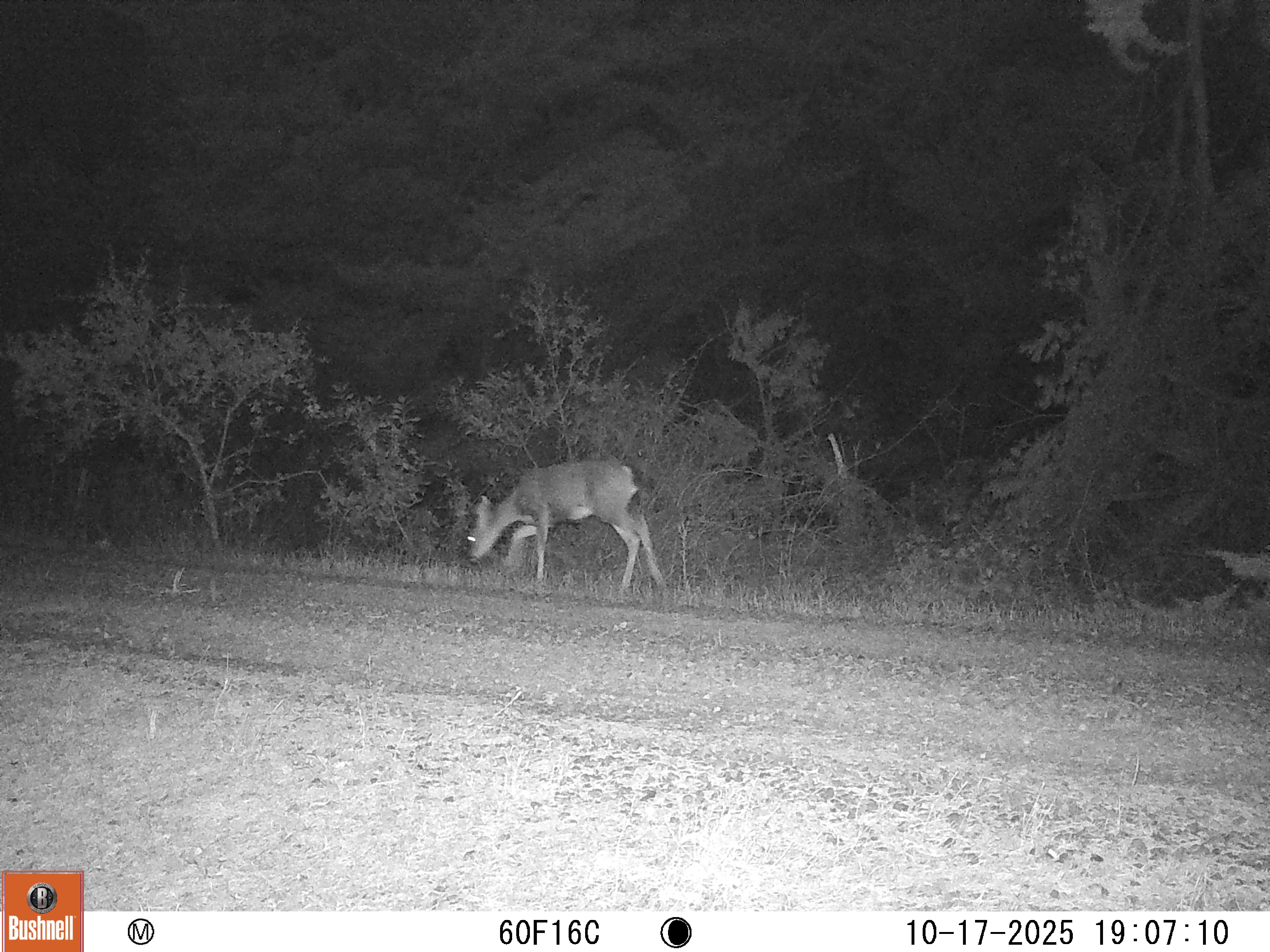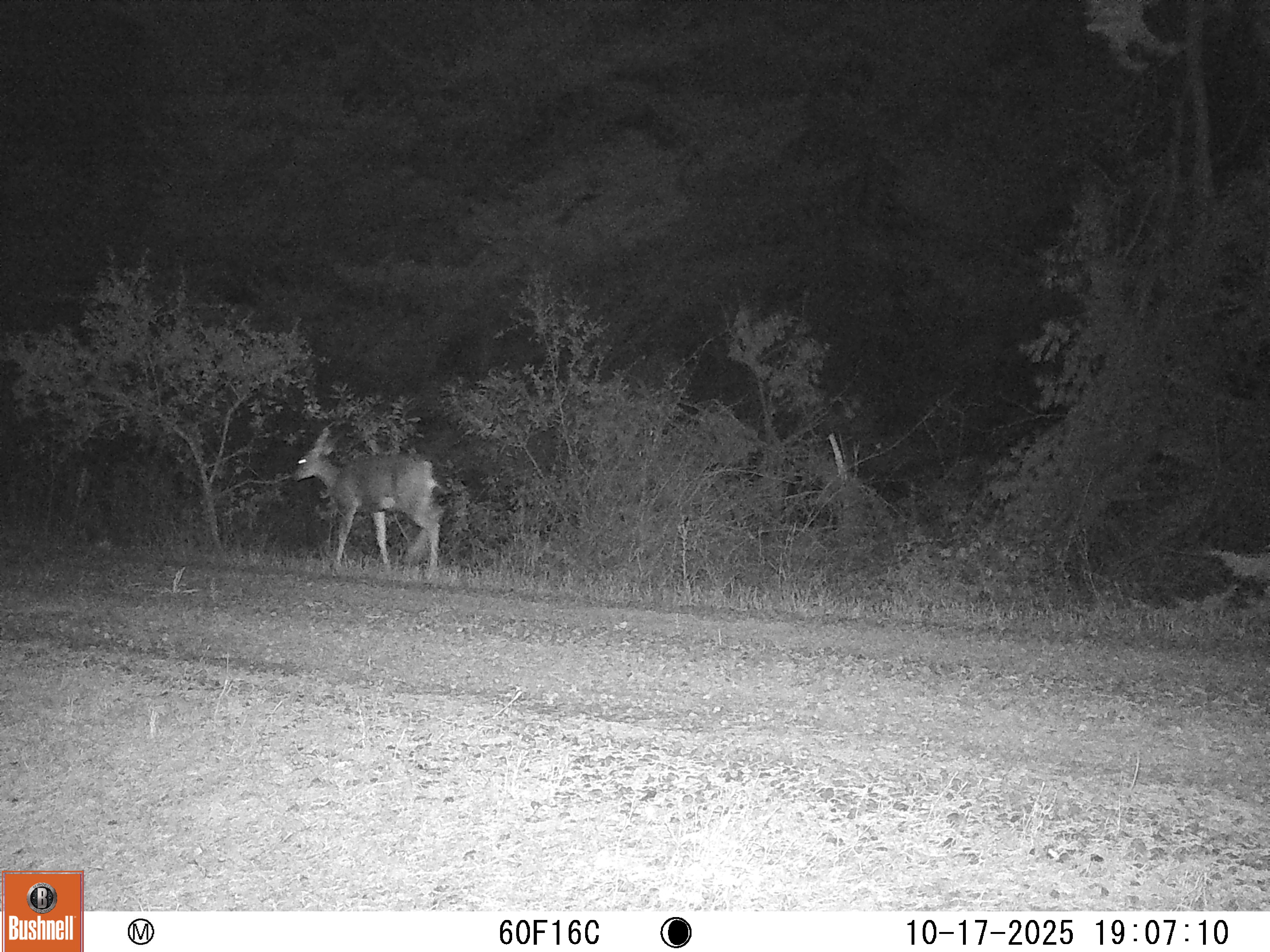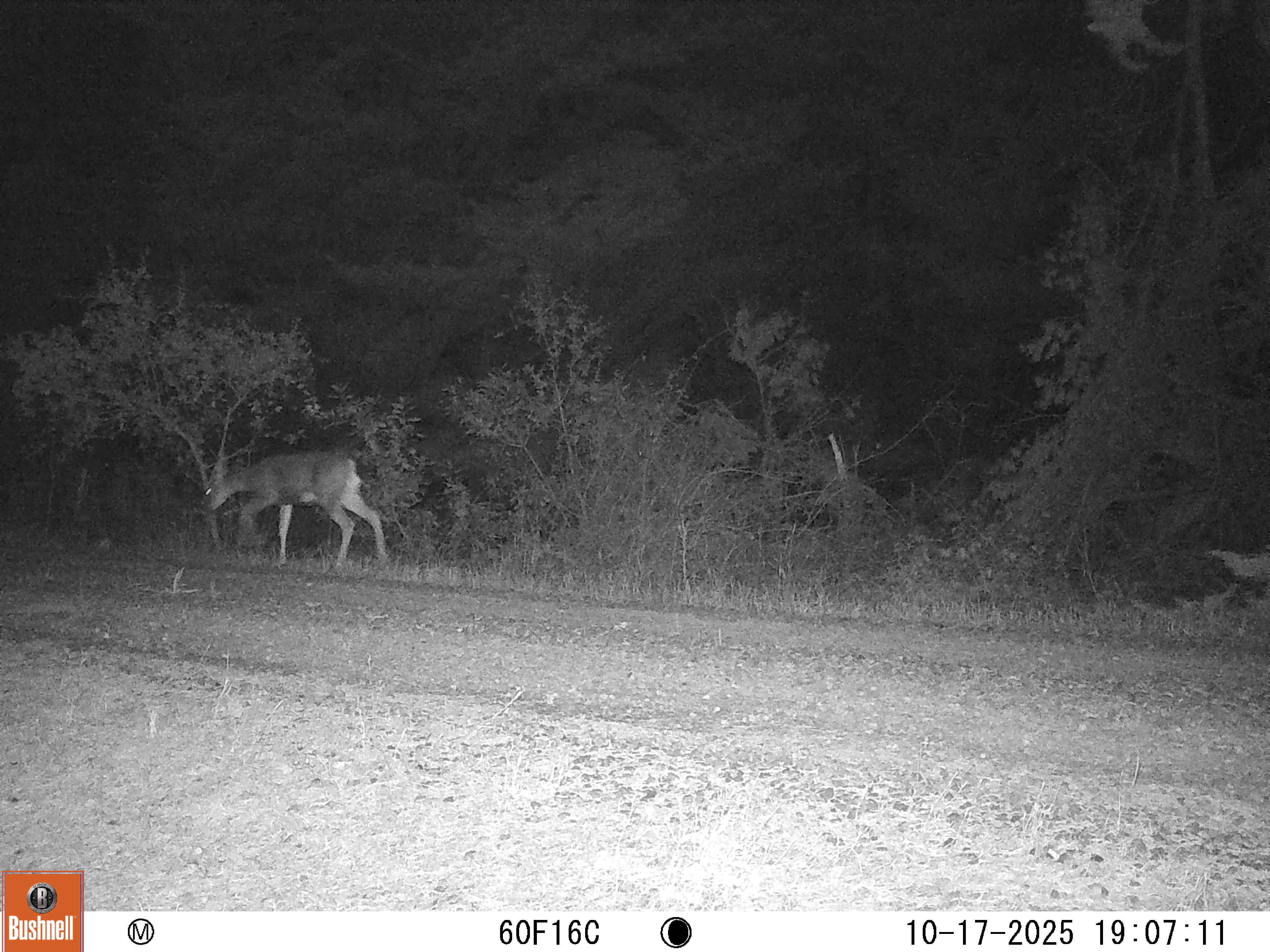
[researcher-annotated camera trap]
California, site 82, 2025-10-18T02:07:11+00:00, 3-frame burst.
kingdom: Animalia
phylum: Chordata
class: Mammalia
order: Artiodactyla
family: Cervidae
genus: Odocoileus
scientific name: Odocoileus hemionus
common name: mule deer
Mule deer (Odocoileus hemionus).